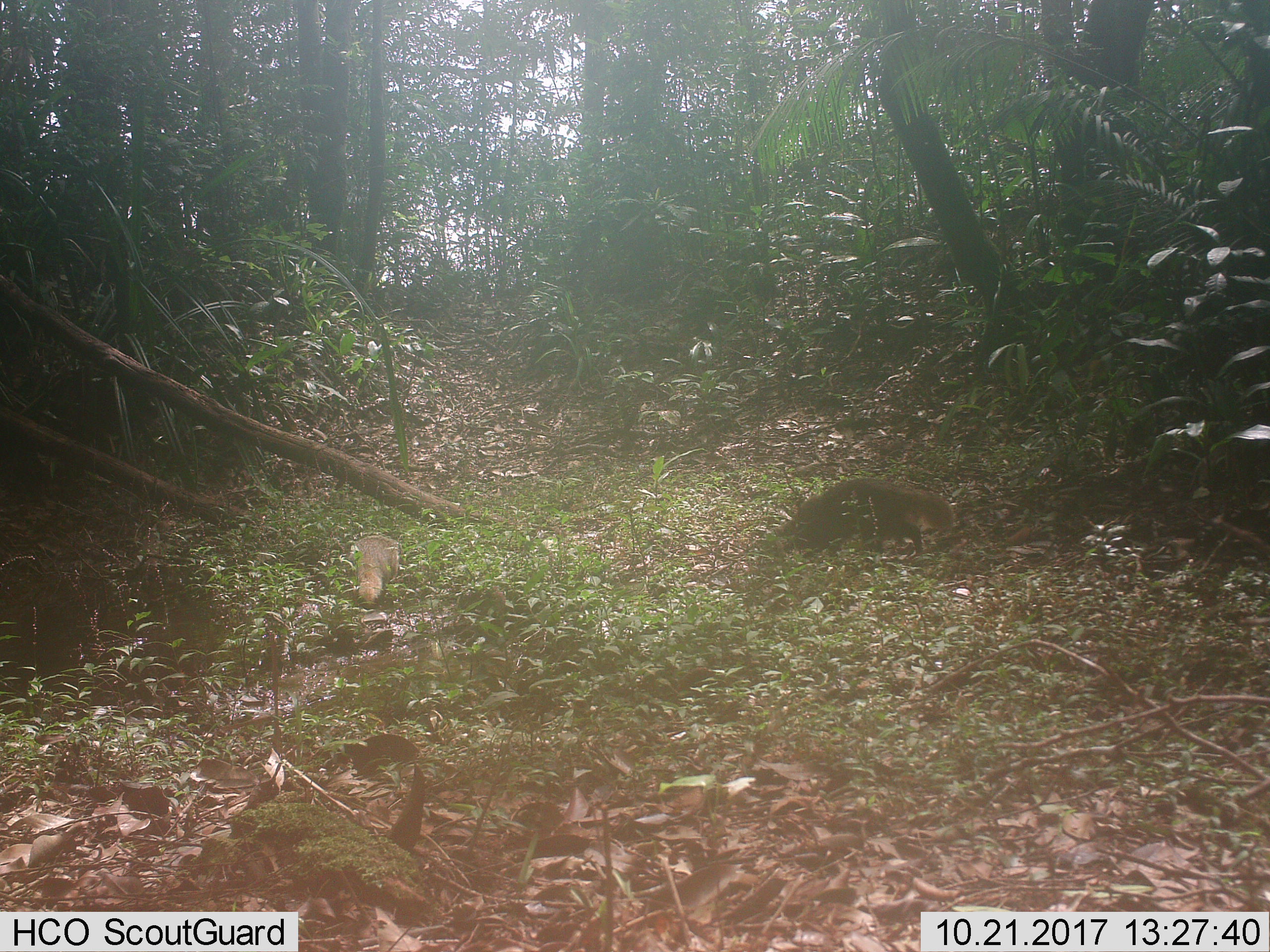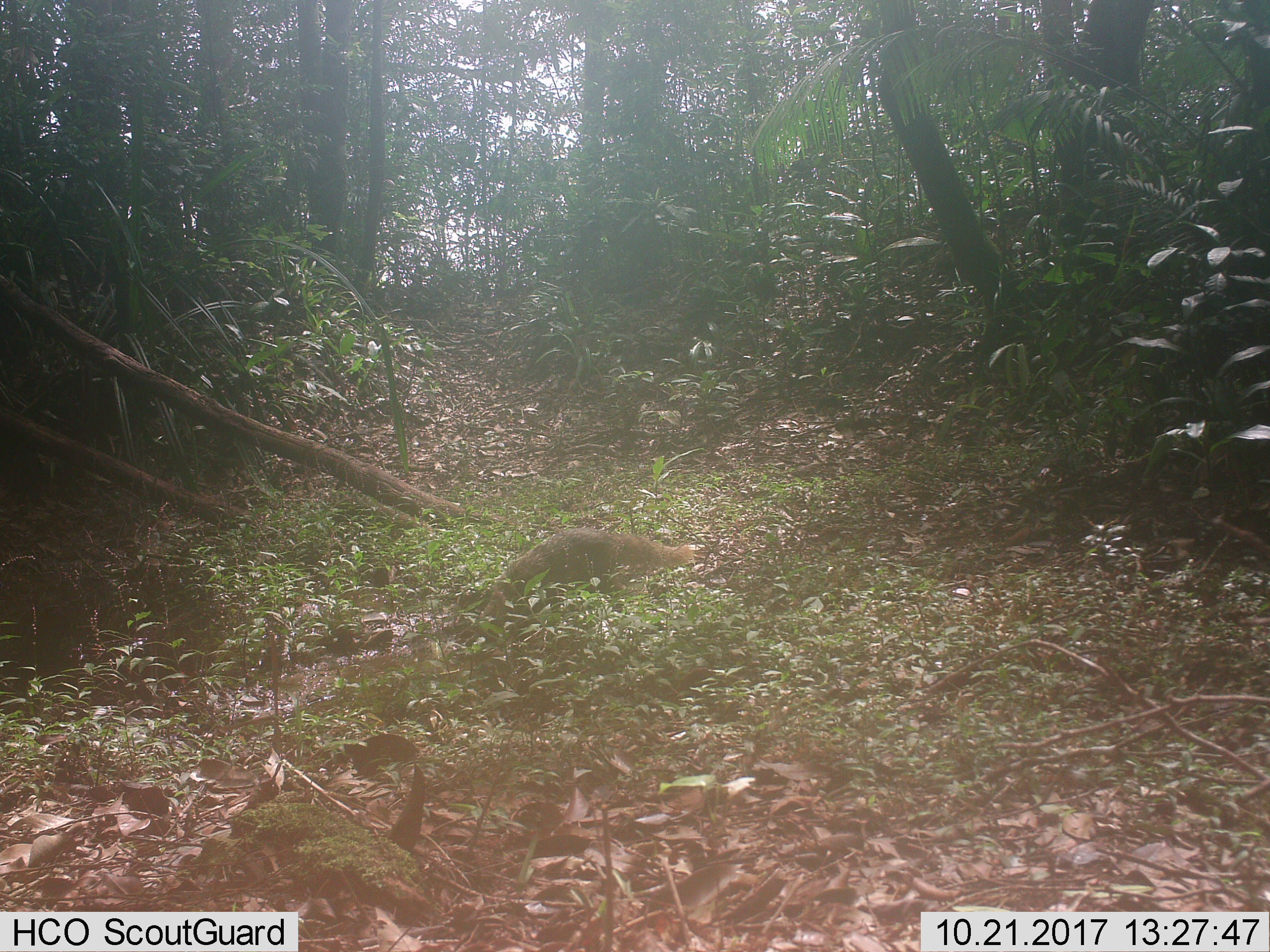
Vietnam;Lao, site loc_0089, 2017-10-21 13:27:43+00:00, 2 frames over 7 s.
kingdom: Animalia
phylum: Chordata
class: Mammalia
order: Carnivora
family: Herpestidae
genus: Urva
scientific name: Urva urva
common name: crab-eating mongoose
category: crab eating mongoose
Crab eating mongoose (crab-eating mongoose) (Urva urva). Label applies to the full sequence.